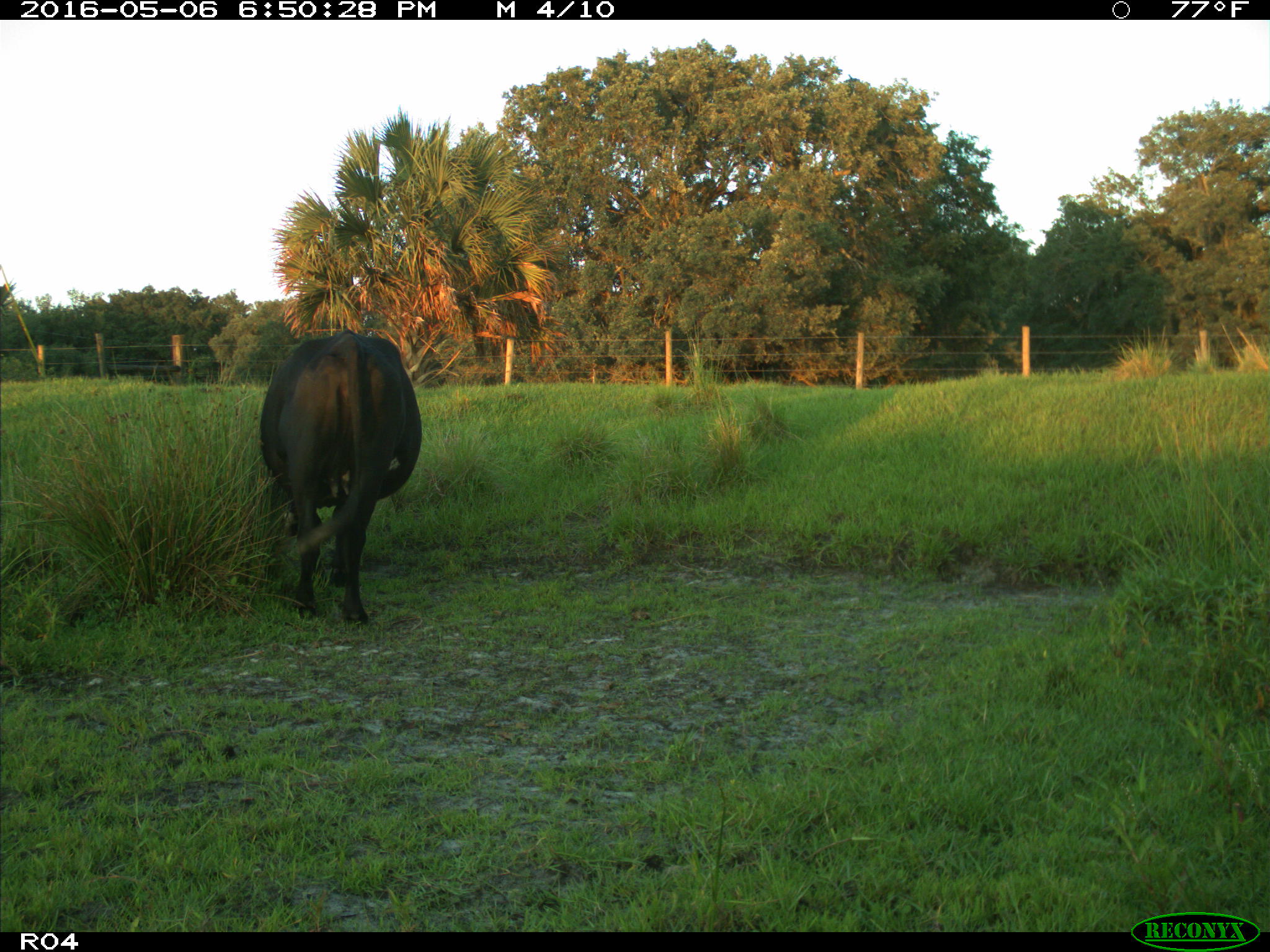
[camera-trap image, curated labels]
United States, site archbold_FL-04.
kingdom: Animalia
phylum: Chordata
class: Mammalia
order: Artiodactyla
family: Bovidae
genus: Bos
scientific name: Bos taurus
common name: domestic cow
Bos taurus (domestic cow).